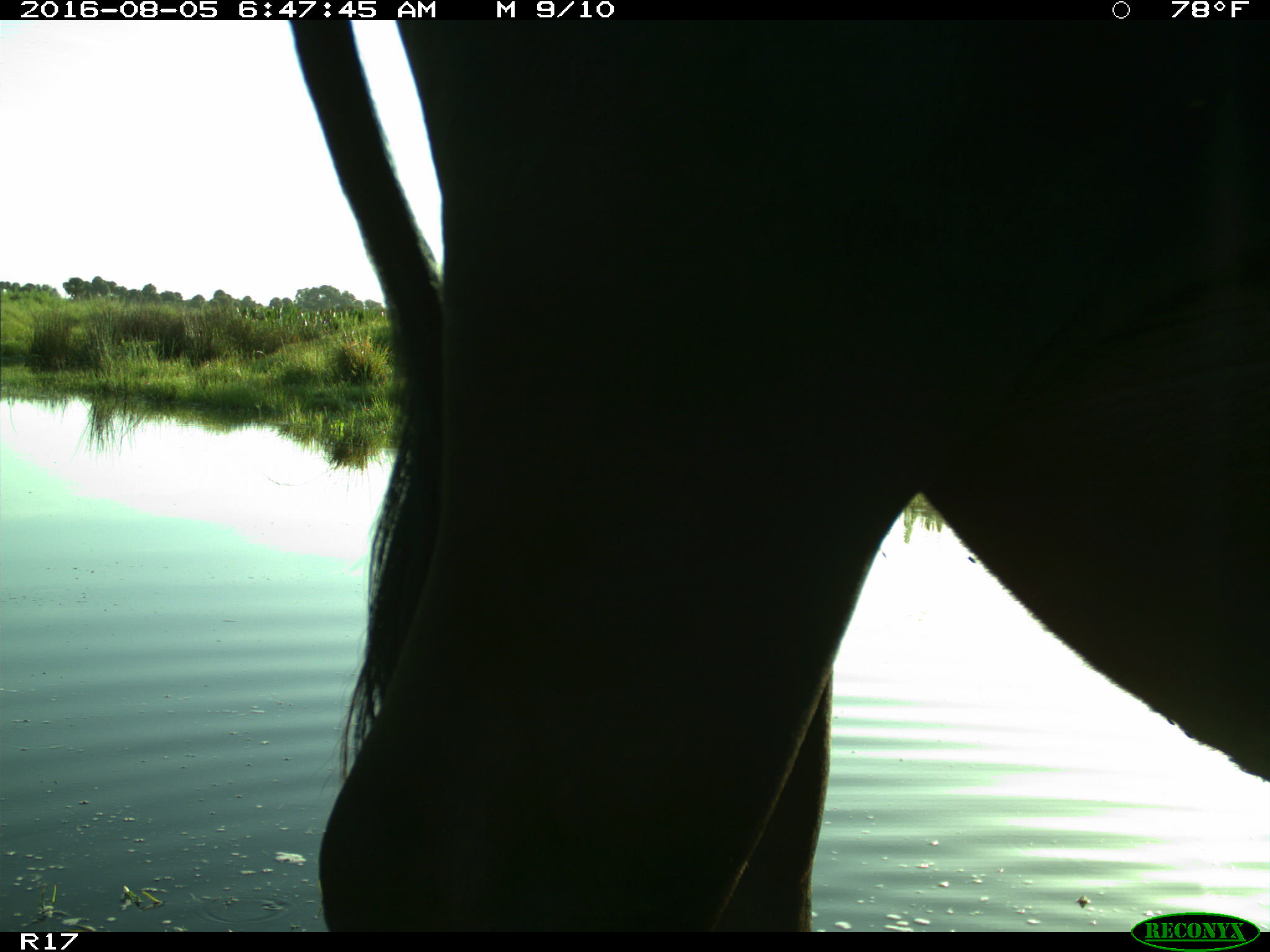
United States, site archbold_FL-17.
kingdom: Animalia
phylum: Chordata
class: Mammalia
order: Artiodactyla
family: Bovidae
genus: Bos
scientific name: Bos taurus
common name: domestic cow